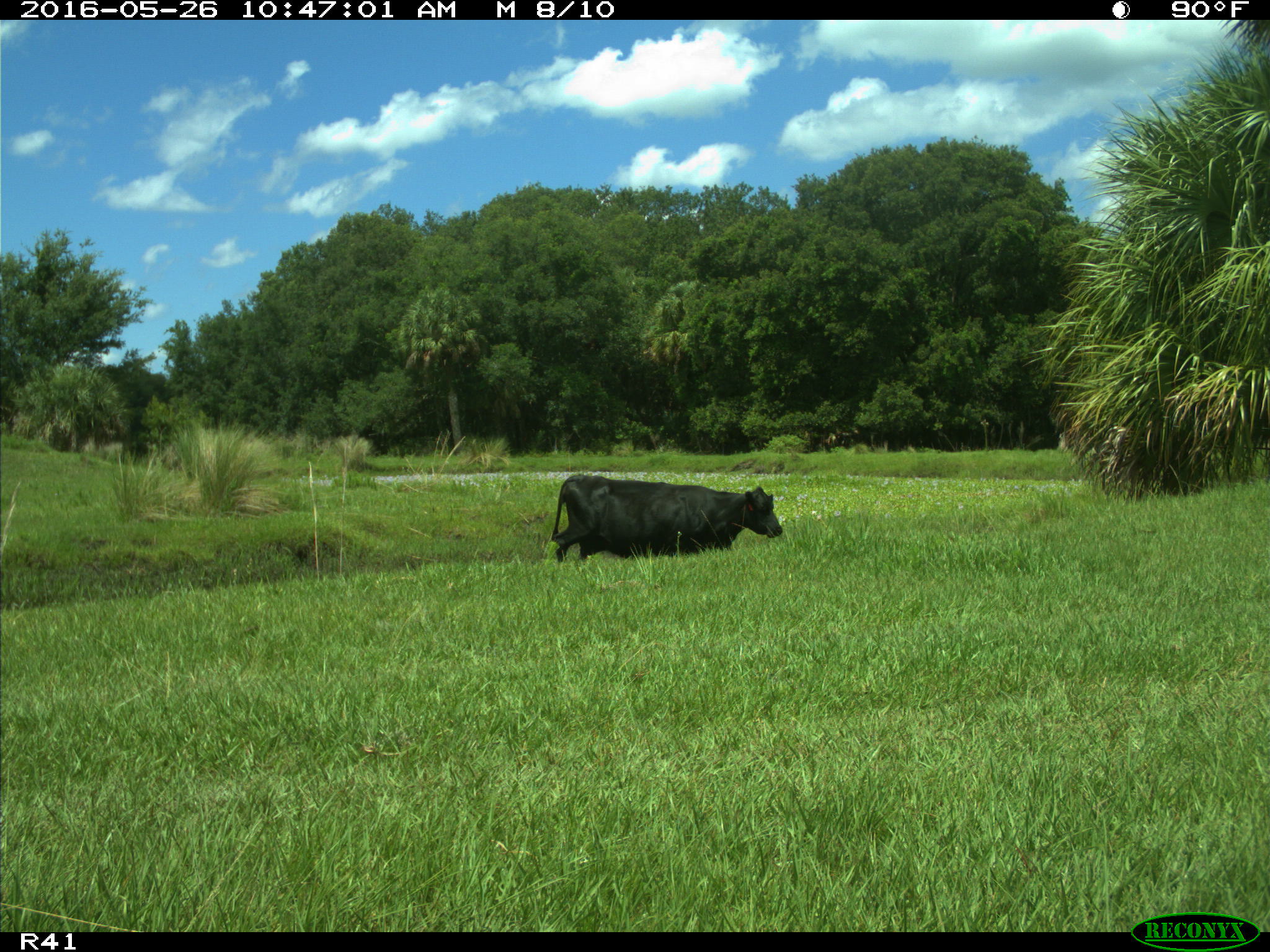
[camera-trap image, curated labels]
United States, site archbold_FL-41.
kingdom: Animalia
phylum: Chordata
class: Mammalia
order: Artiodactyla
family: Bovidae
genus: Bos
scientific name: Bos taurus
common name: domestic cow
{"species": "Bos taurus (domestic cow)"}